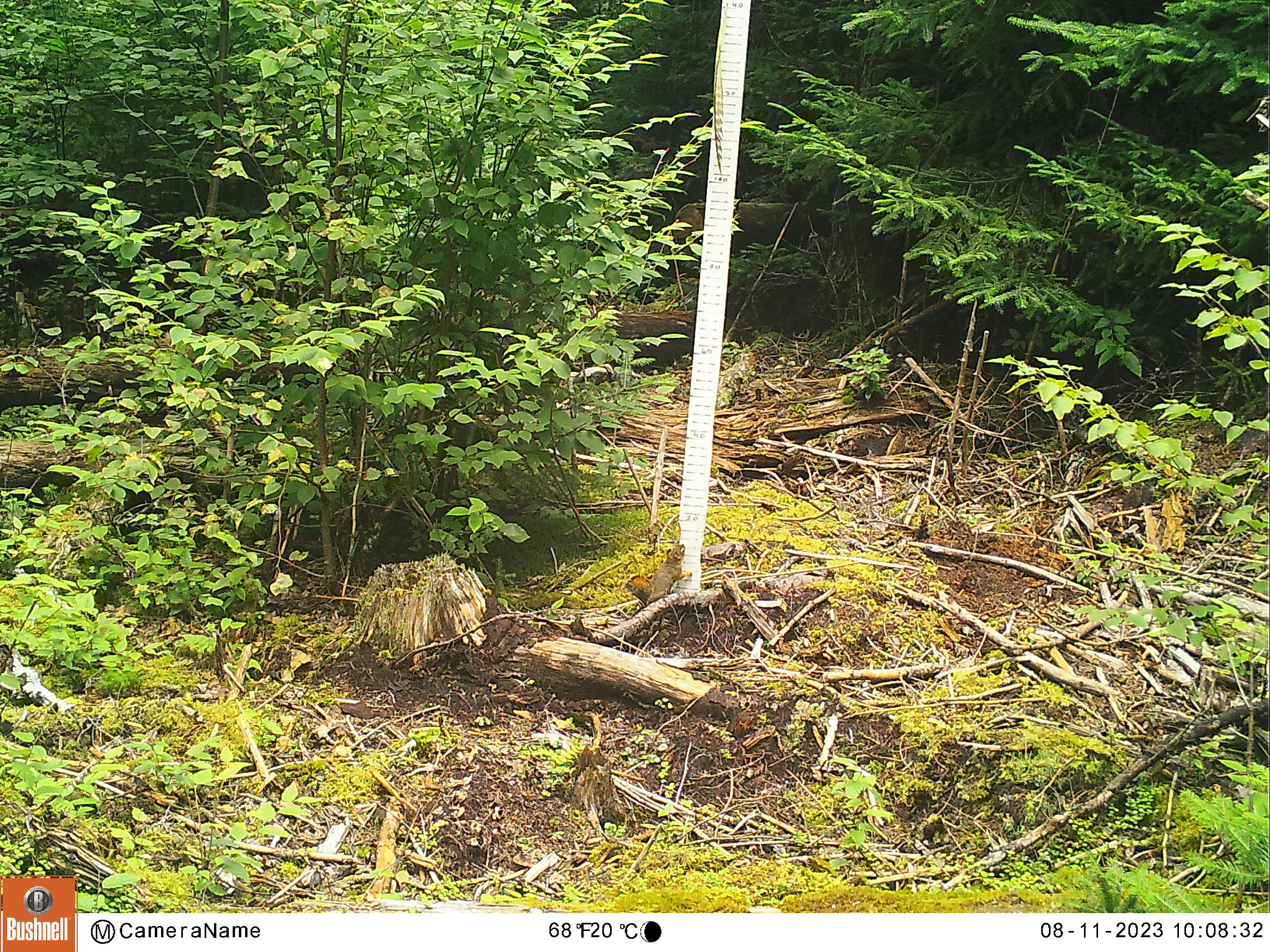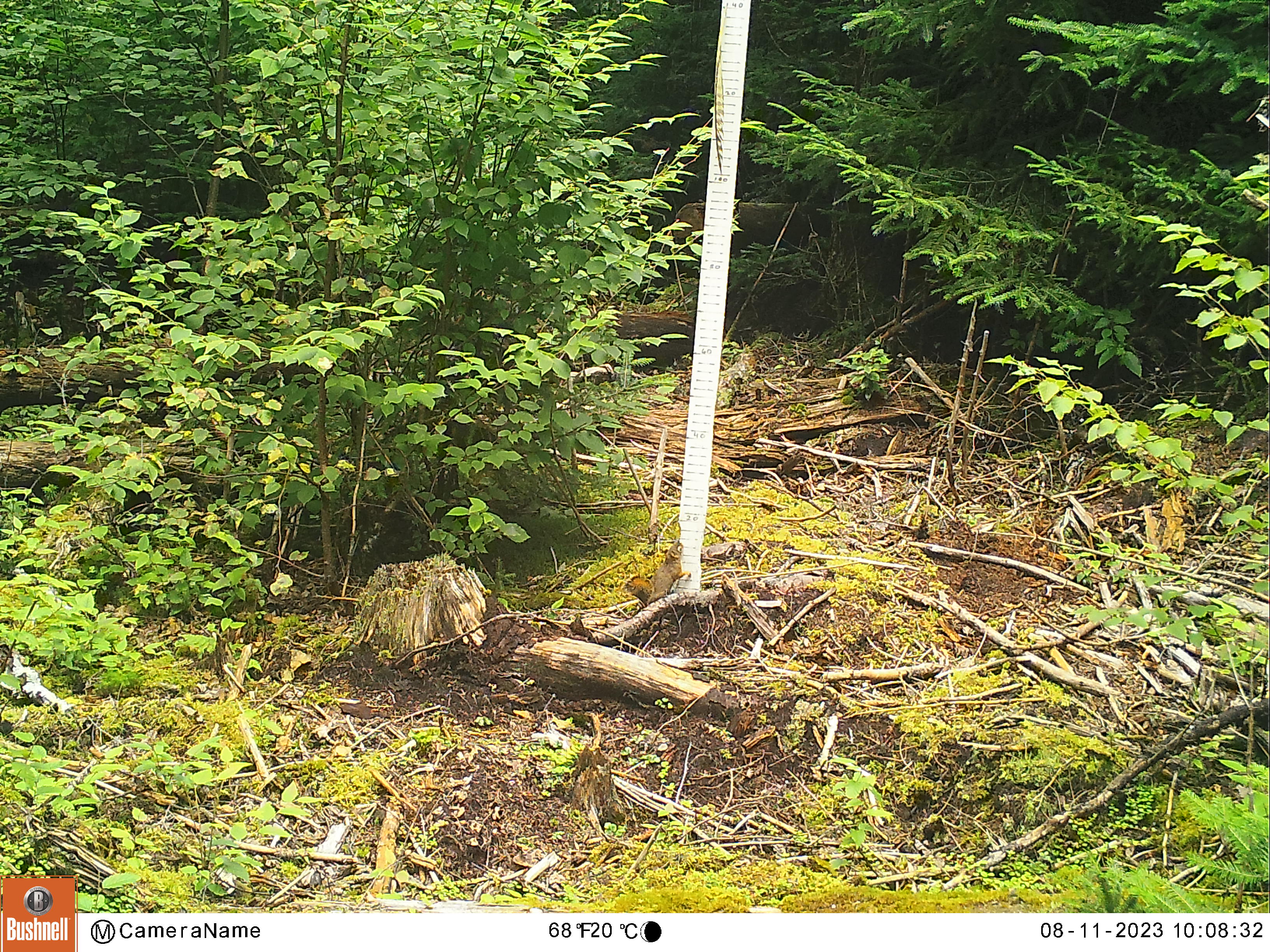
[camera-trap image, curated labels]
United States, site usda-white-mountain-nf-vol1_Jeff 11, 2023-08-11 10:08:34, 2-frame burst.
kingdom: Animalia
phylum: Chordata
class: Mammalia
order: Rodentia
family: Sciuridae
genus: Tamiasciurus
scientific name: Tamiasciurus hudsonicus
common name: red squirrel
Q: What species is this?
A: Red squirrel (Tamiasciurus hudsonicus).